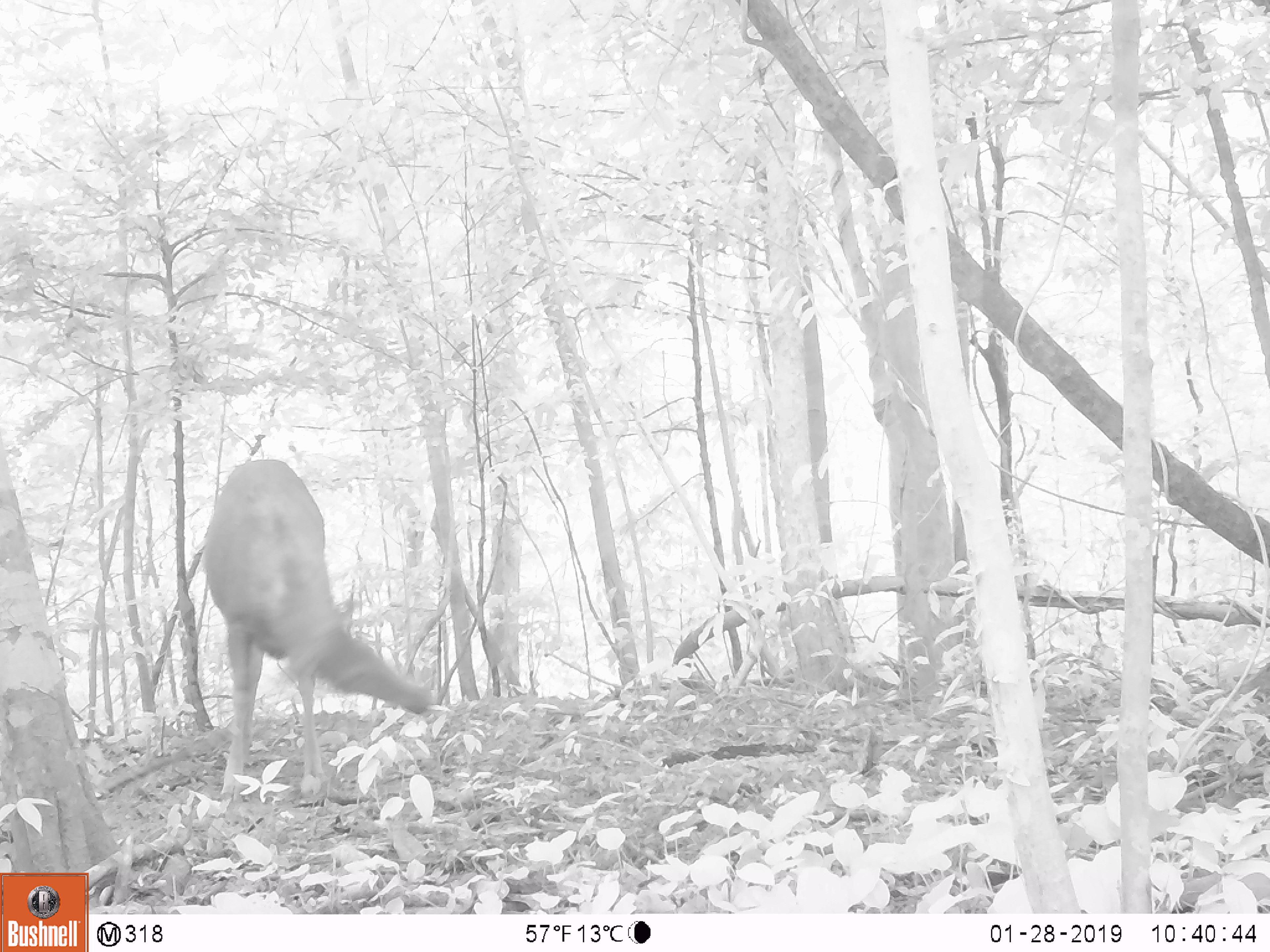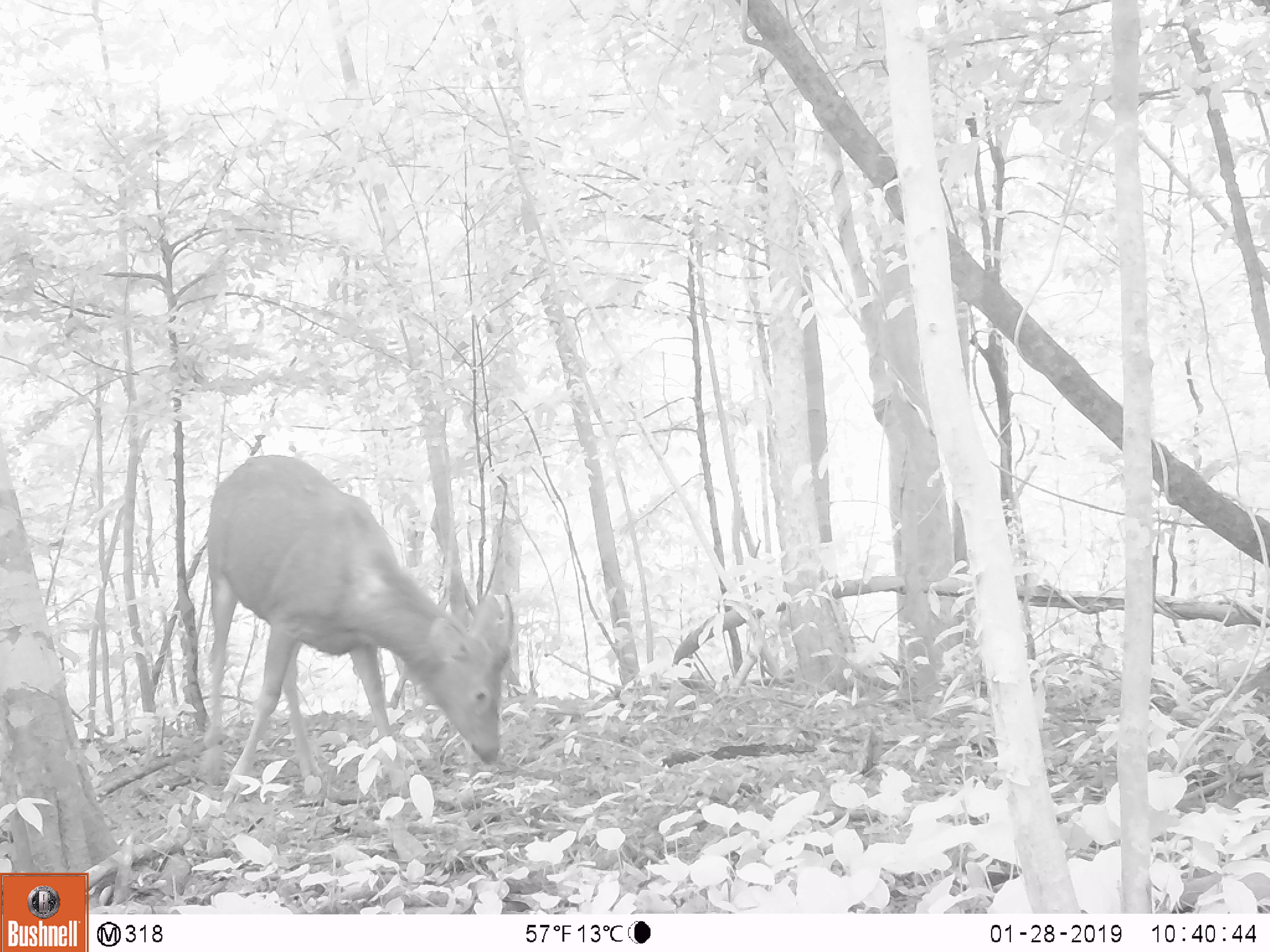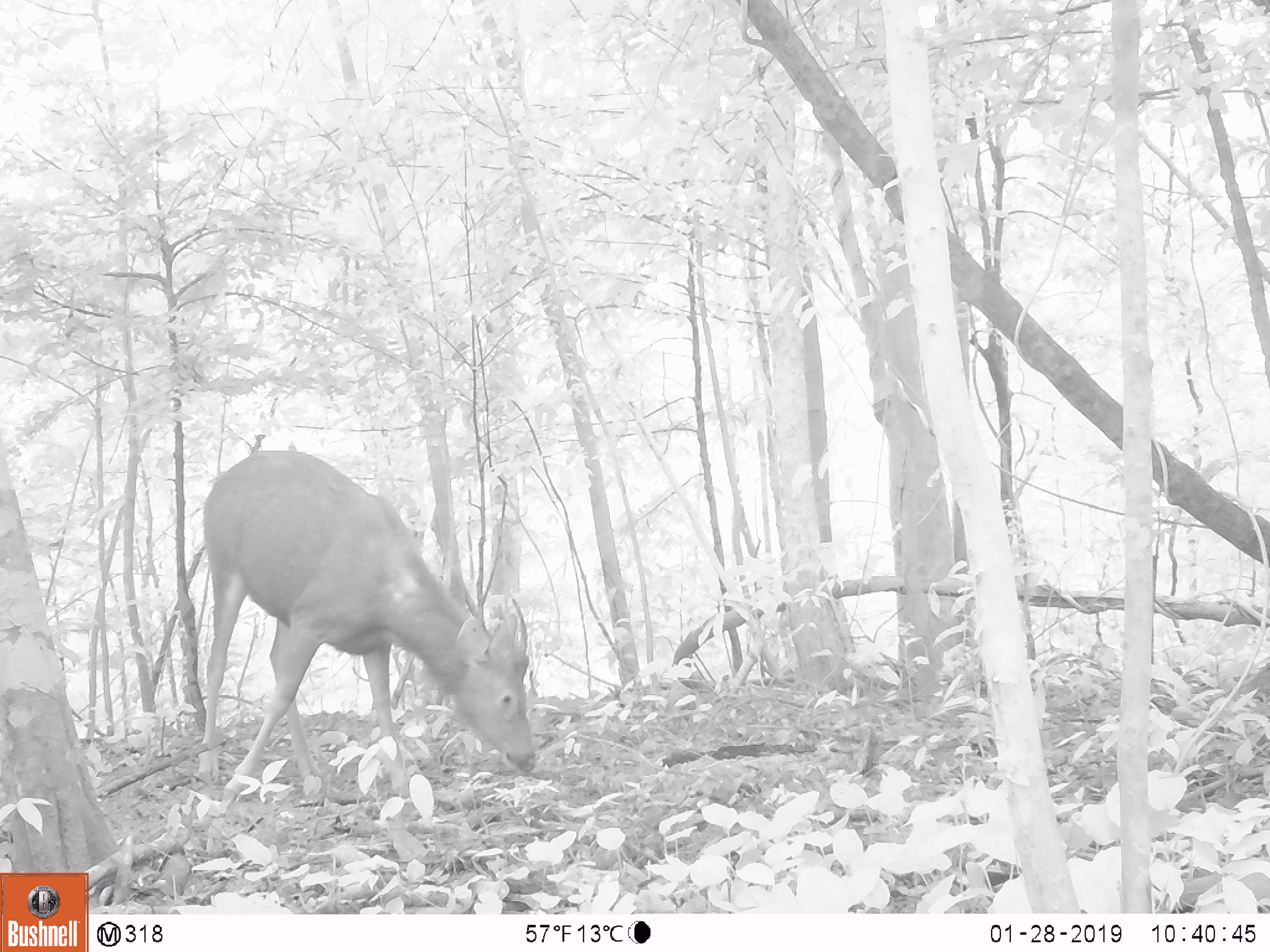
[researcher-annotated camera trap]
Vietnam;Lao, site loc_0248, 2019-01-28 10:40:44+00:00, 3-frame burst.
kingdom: Animalia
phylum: Chordata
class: Mammalia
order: Artiodactyla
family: Cervidae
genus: Rusa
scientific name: Rusa unicolor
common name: sambar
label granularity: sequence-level